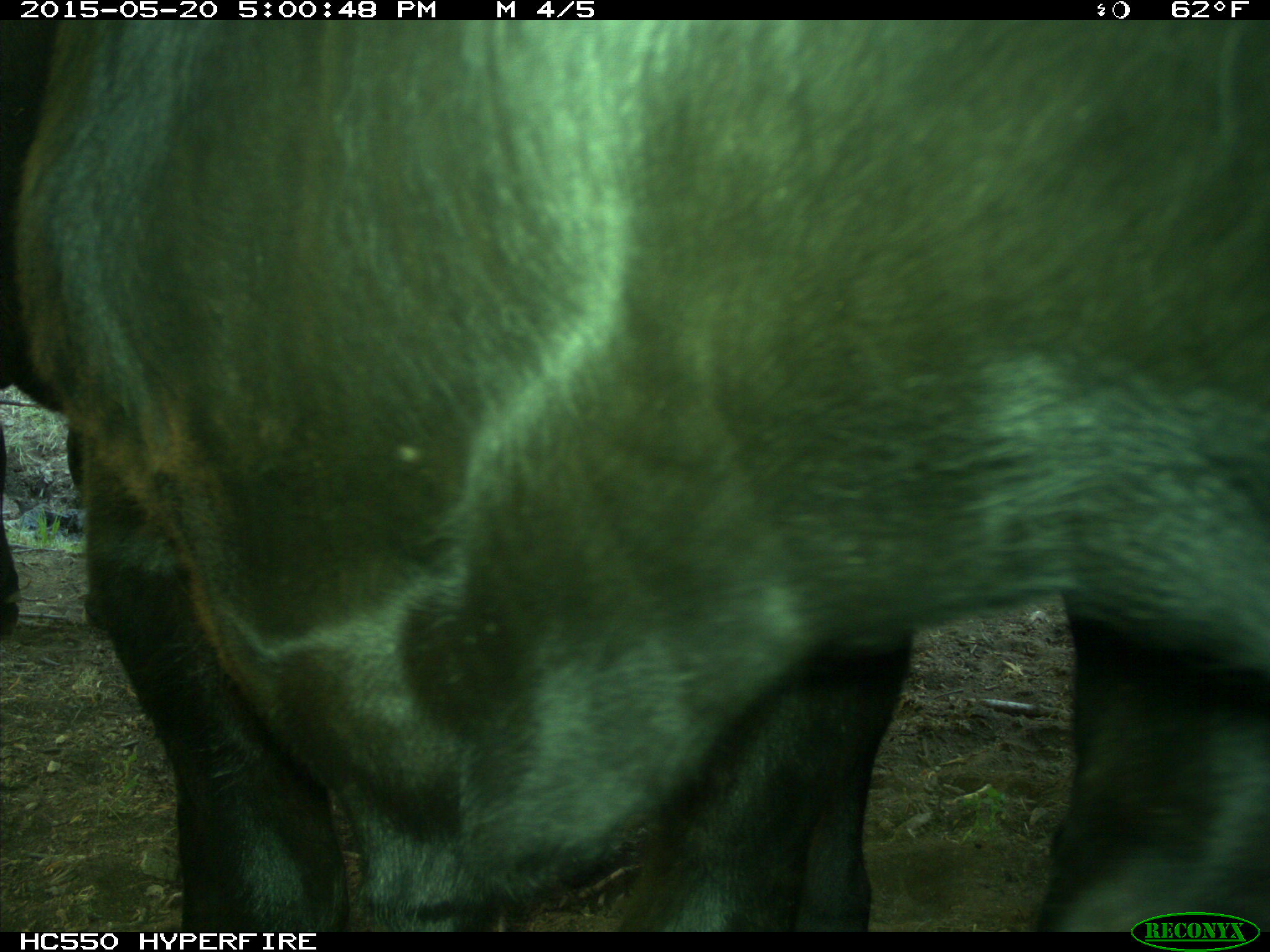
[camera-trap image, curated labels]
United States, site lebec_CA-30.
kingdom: Animalia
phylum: Chordata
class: Mammalia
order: Artiodactyla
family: Bovidae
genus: Bos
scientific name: Bos taurus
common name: domestic cow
Bos taurus (domestic cow).